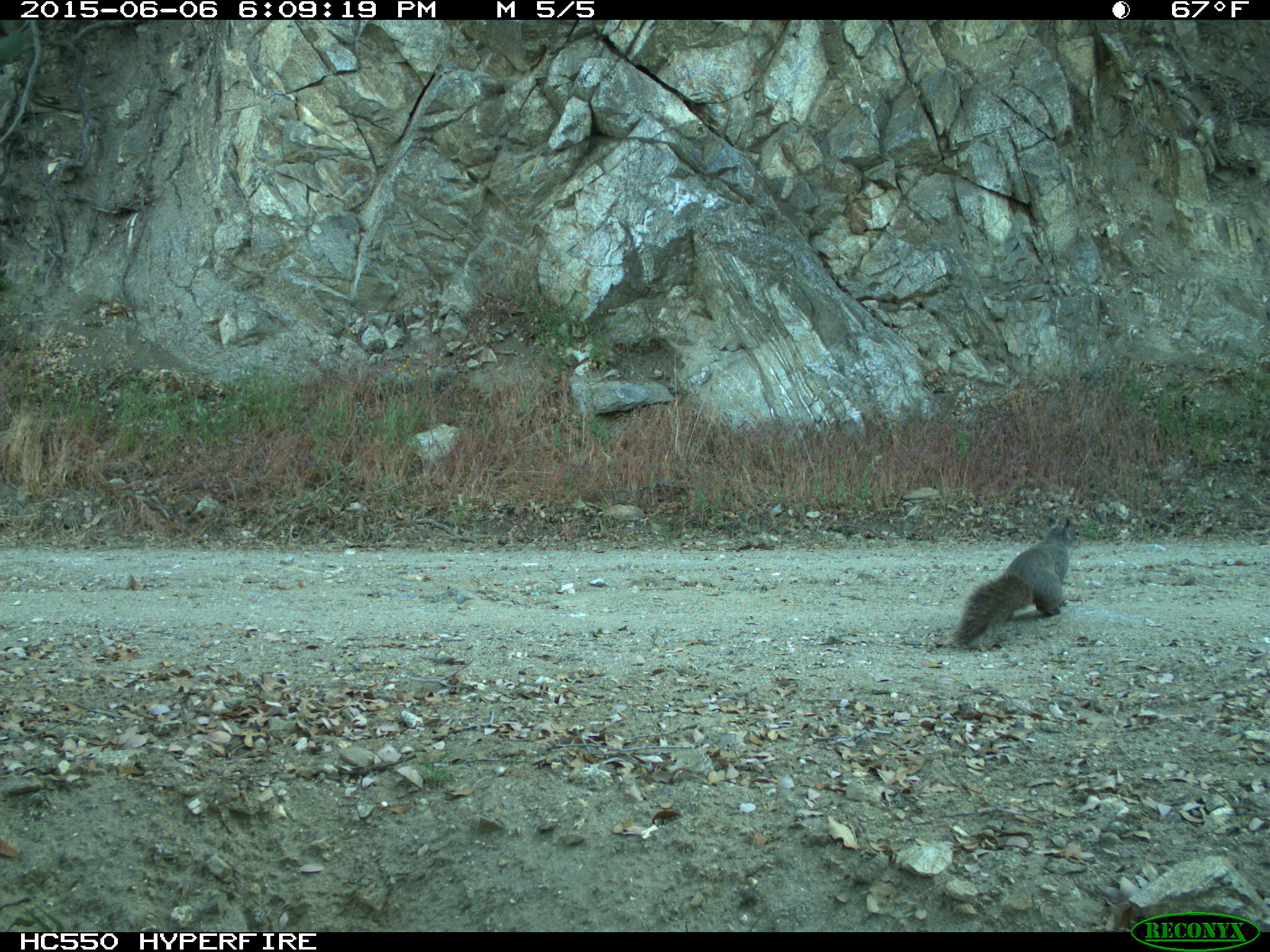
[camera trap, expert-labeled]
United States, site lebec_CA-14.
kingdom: Animalia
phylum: Chordata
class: Mammalia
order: Rodentia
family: Sciuridae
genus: Sciurus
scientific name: Sciurus carolinensis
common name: eastern gray squirrel